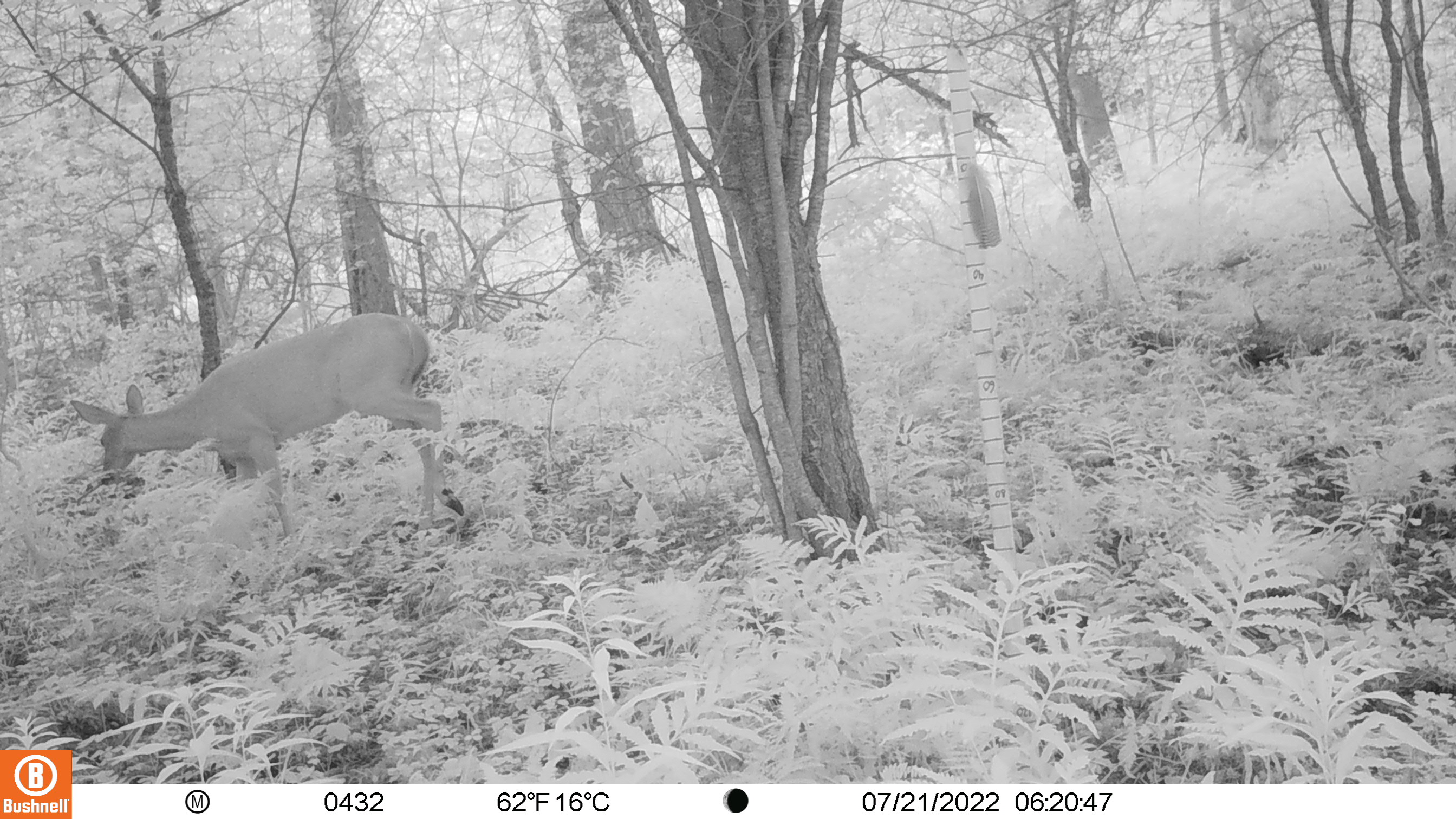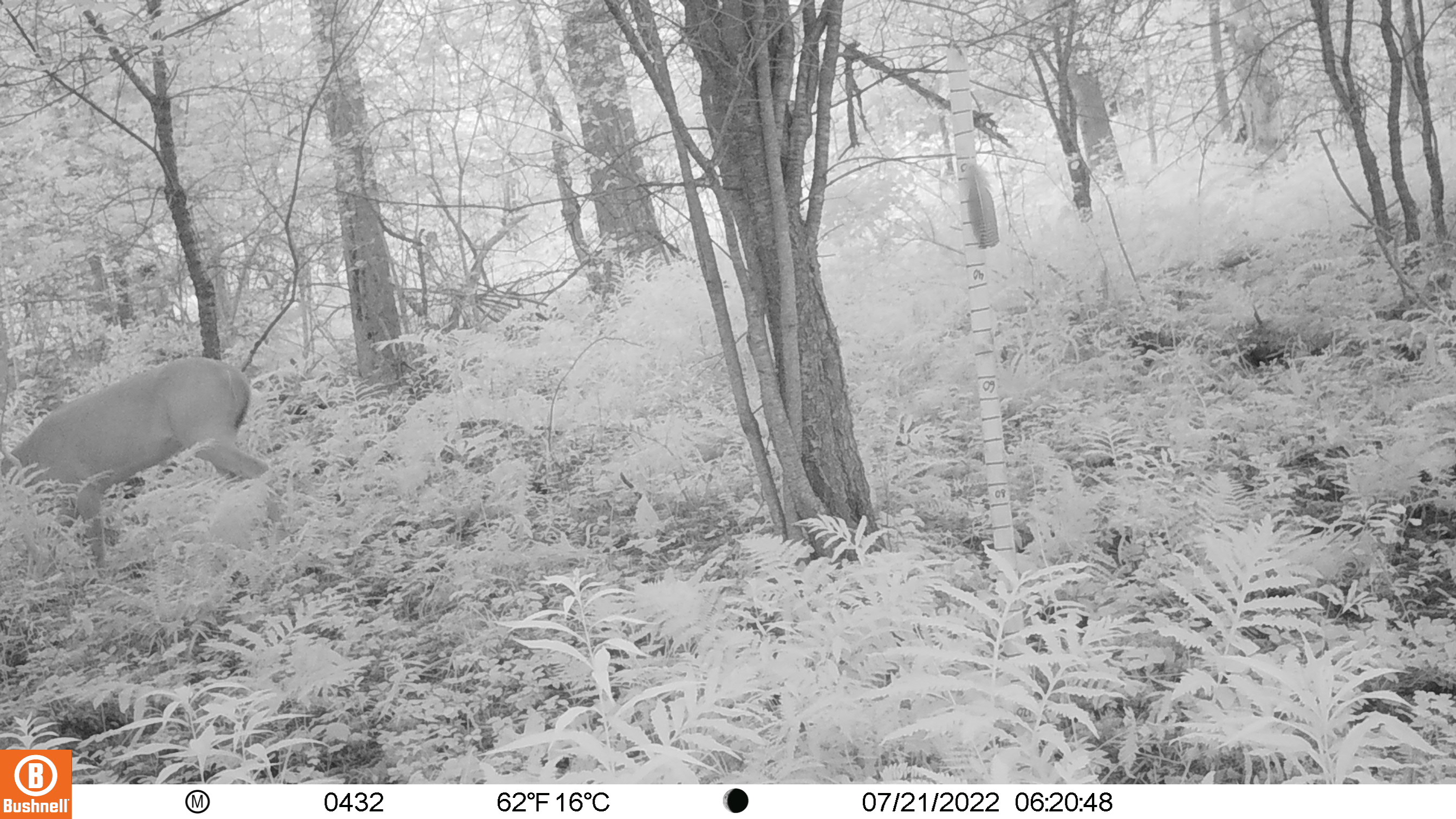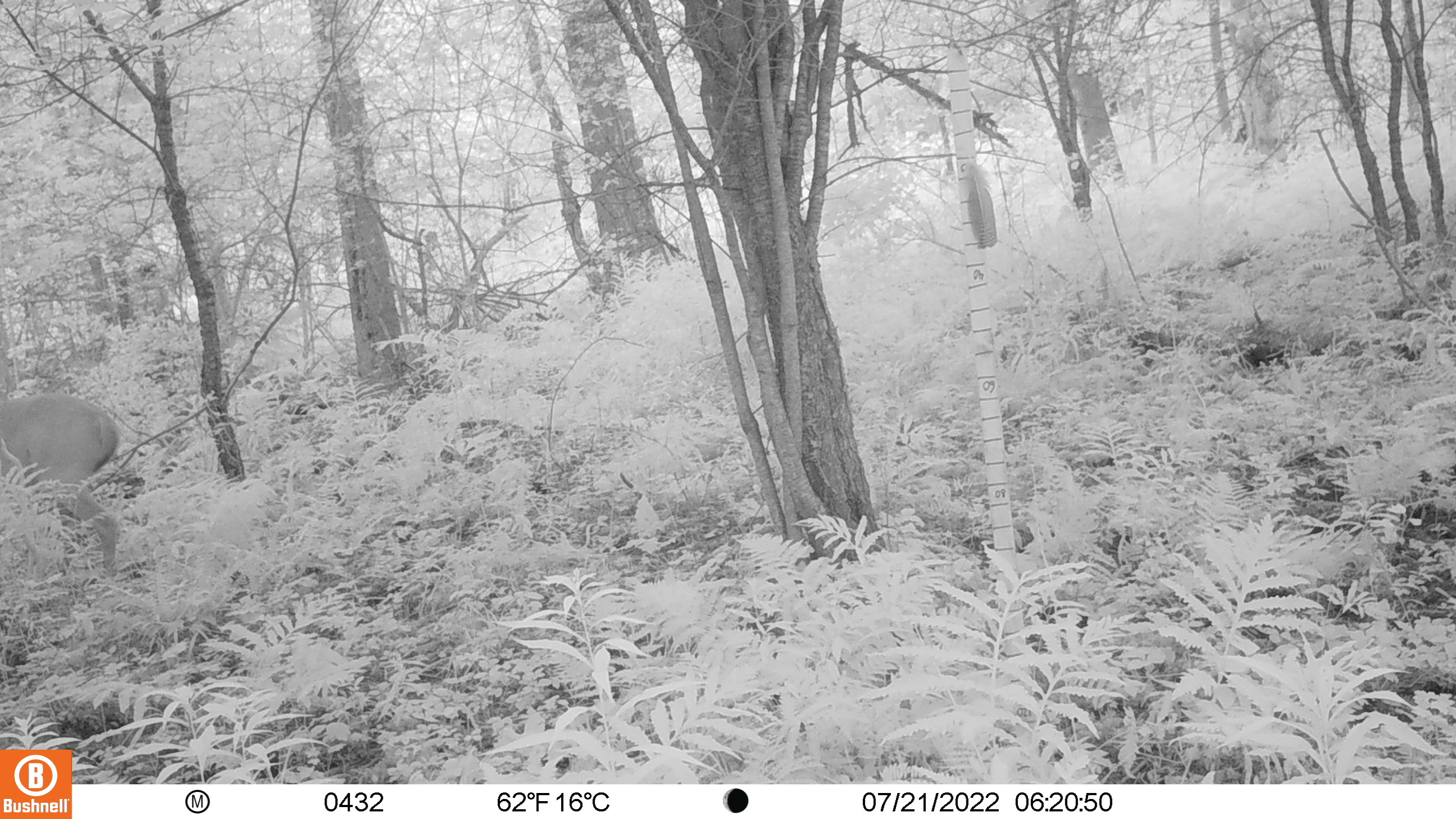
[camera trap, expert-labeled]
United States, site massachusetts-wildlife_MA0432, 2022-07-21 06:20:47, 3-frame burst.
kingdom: Animalia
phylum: Chordata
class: Mammalia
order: Artiodactyla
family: Cervidae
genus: Odocoileus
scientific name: Odocoileus virginianus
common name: white-tailed deer